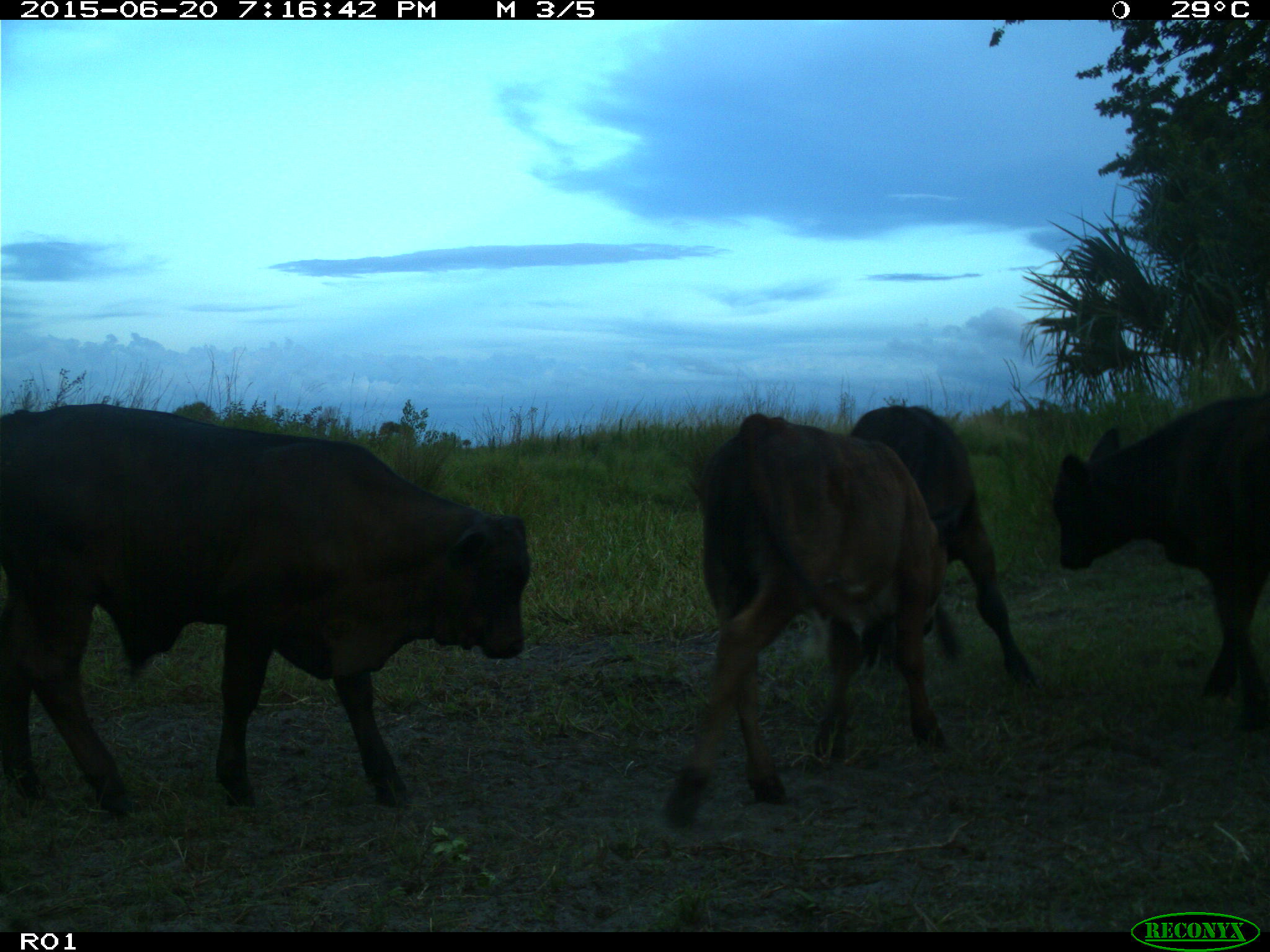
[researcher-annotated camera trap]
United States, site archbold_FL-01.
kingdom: Animalia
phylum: Chordata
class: Mammalia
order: Artiodactyla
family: Bovidae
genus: Bos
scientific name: Bos taurus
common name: domestic cow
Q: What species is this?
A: Bos taurus (domestic cow).